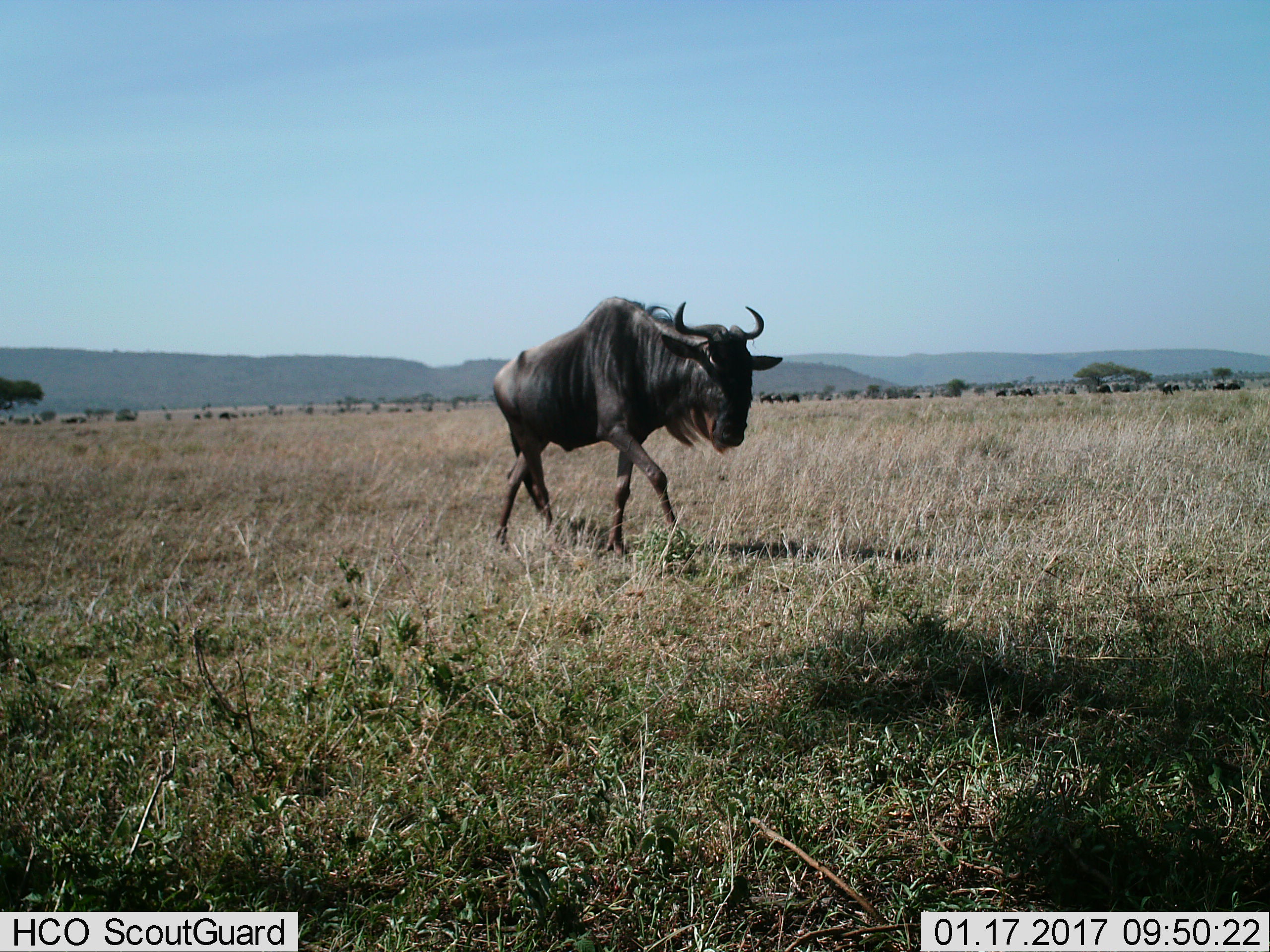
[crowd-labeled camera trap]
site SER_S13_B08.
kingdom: Animalia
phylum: Chordata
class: Mammalia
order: Artiodactyla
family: Bovidae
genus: Connochaetes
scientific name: Connochaetes taurinus taurinus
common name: blue wildebeest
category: wildebeestblue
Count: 1.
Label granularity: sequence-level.